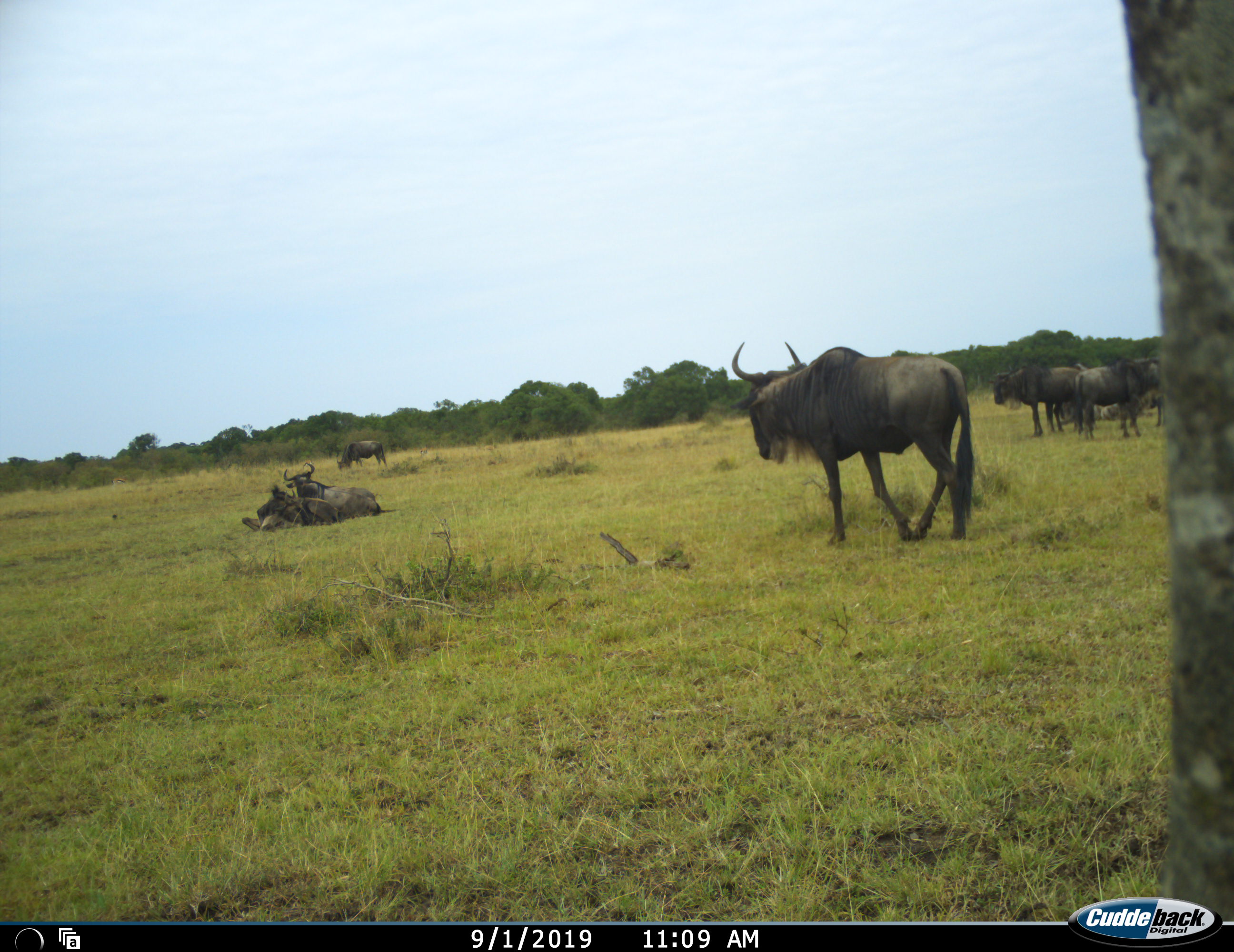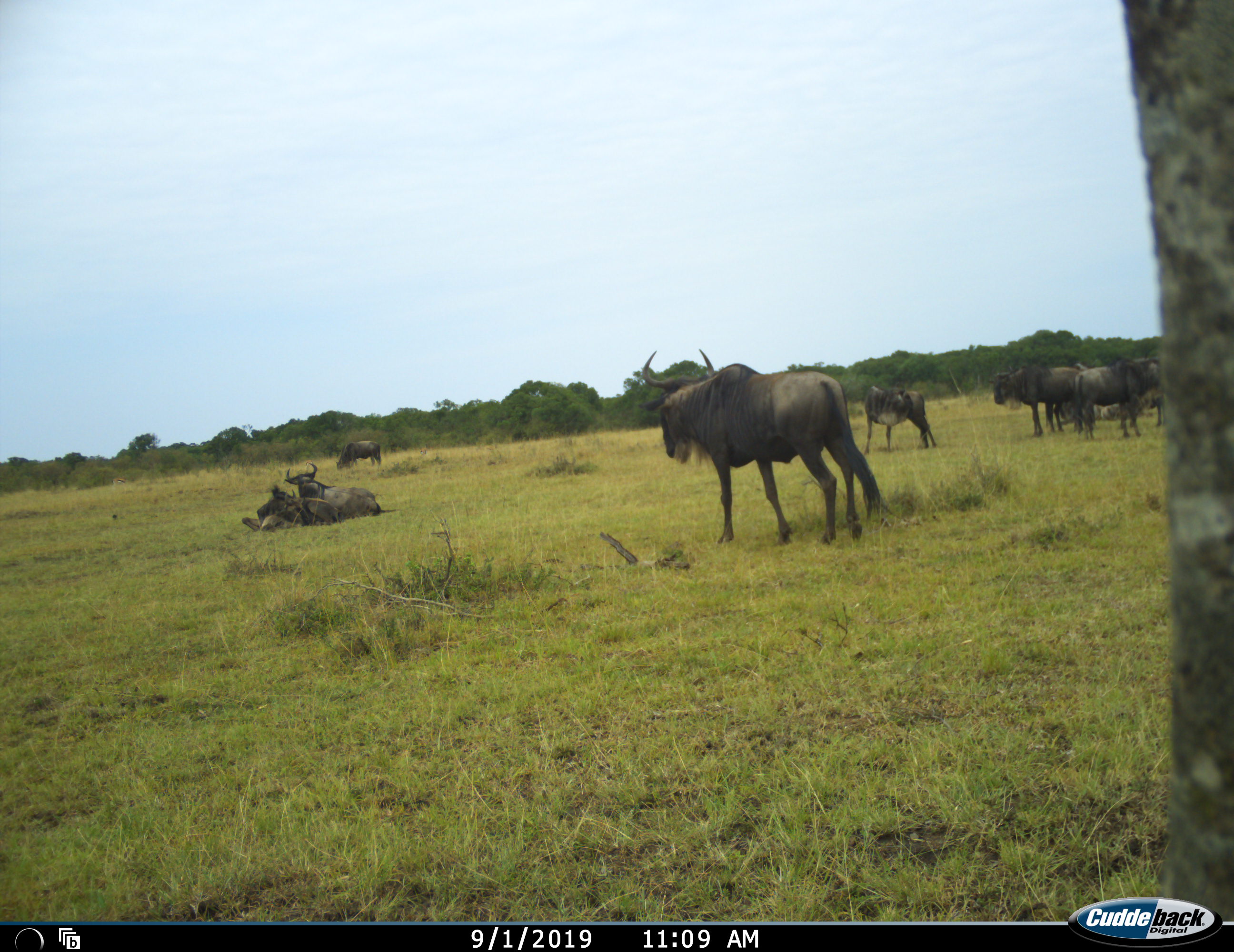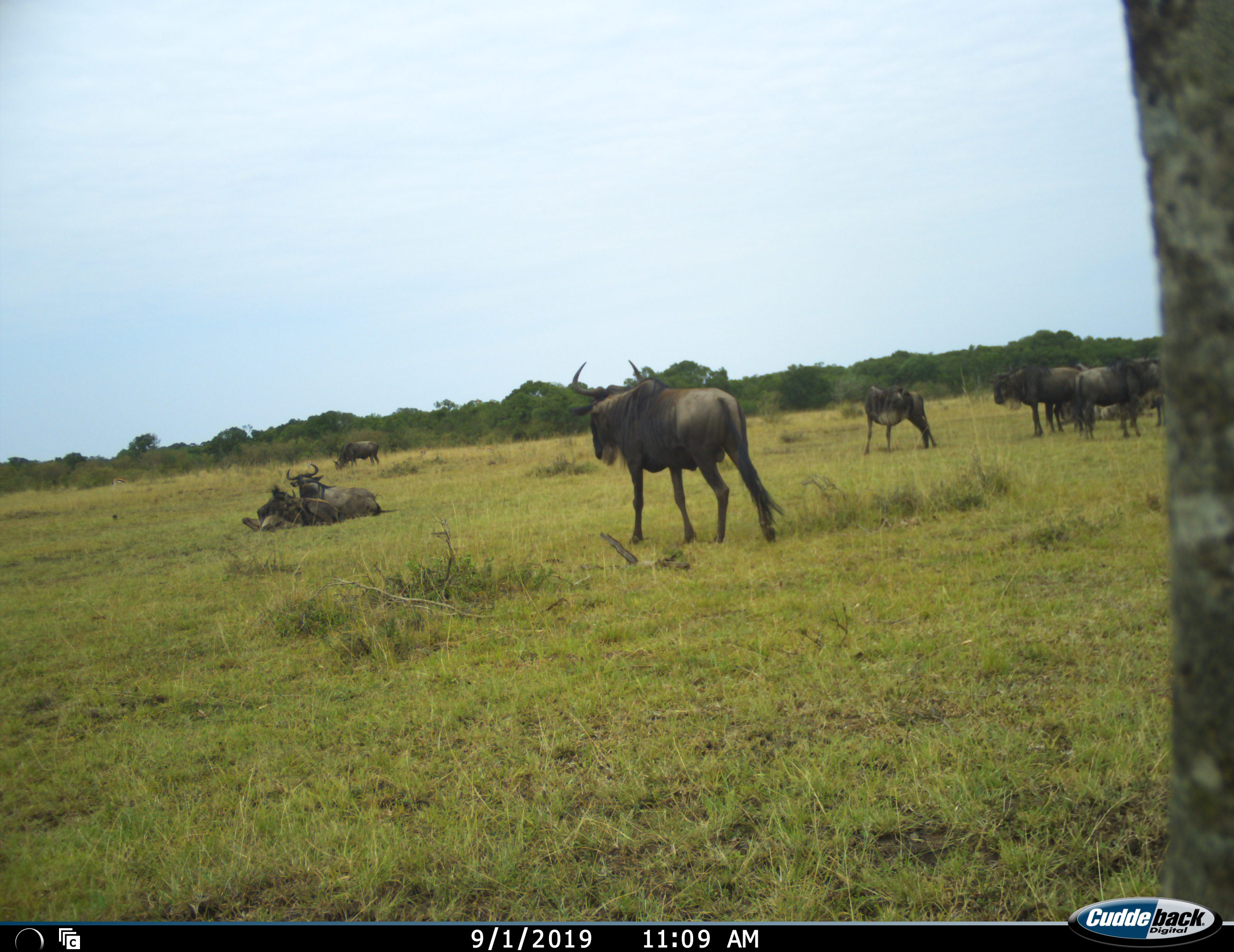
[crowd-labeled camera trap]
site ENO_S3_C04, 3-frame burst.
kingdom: Animalia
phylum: Chordata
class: Mammalia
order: Artiodactyla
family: Bovidae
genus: Connochaetes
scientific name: Connochaetes taurinus taurinus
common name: blue wildebeest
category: wildebeestblue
Wildebeestblue (blue wildebeest) (Connochaetes taurinus taurinus), count 10. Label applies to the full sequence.